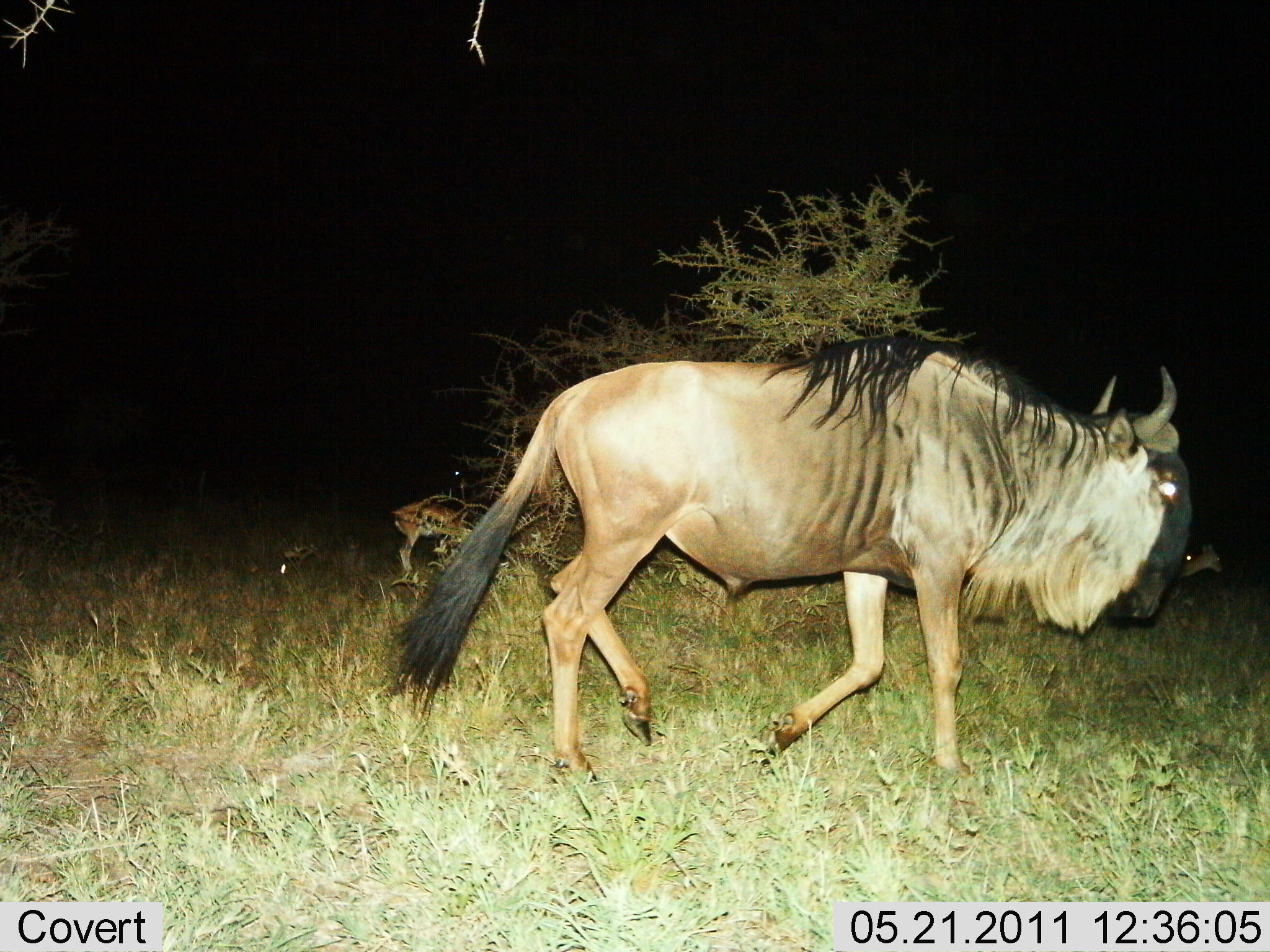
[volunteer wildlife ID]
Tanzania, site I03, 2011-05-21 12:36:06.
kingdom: Animalia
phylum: Chordata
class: Mammalia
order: Artiodactyla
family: Bovidae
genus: Connochaetes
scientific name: Connochaetes taurinus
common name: blue wildebeest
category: wildebeest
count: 1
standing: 6%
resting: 0%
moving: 100%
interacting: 0%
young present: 0%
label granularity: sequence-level